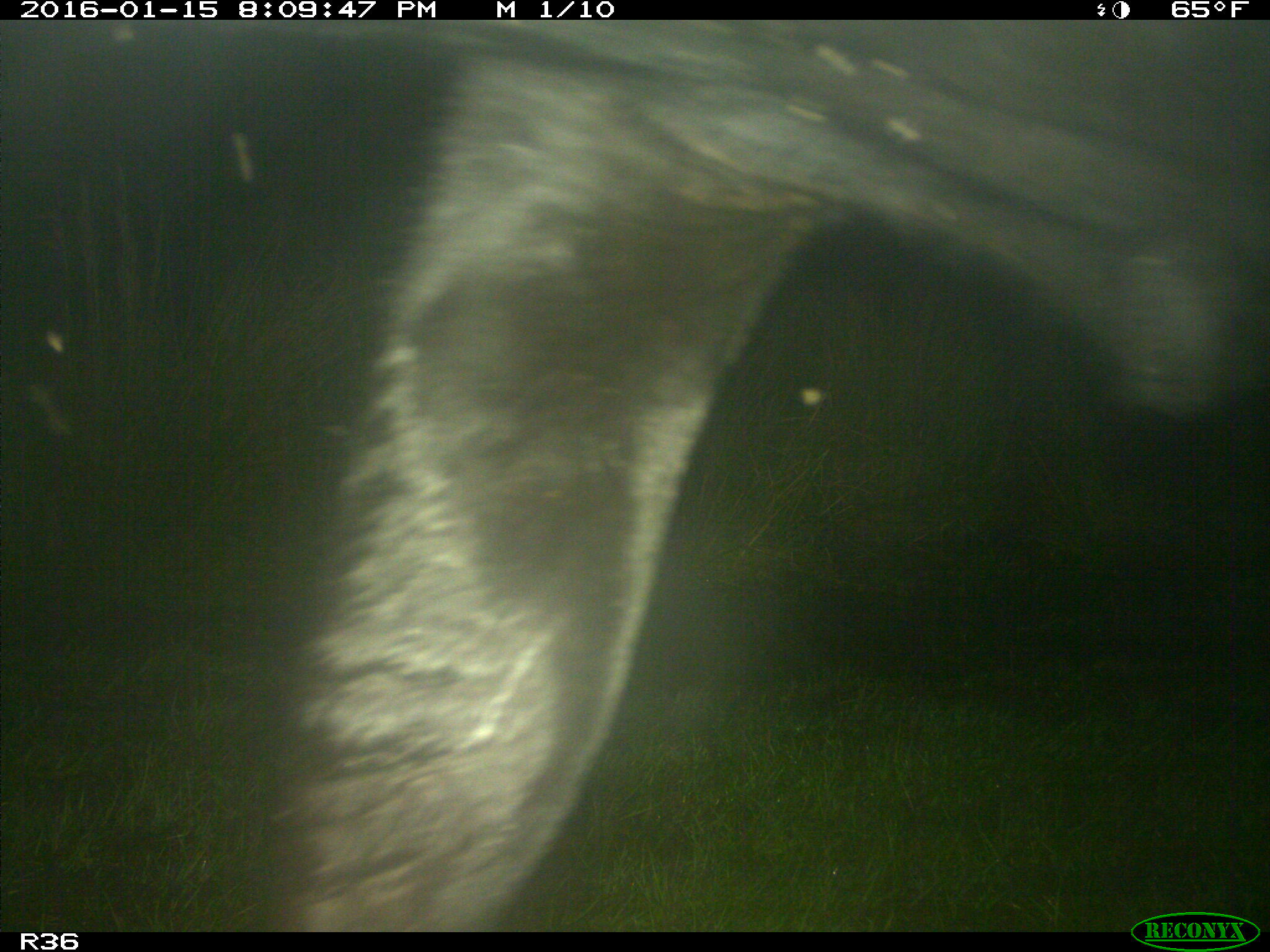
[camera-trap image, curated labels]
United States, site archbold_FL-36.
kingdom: Animalia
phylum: Chordata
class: Mammalia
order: Artiodactyla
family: Bovidae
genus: Bos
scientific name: Bos taurus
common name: domestic cow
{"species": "Bos taurus (domestic cow)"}